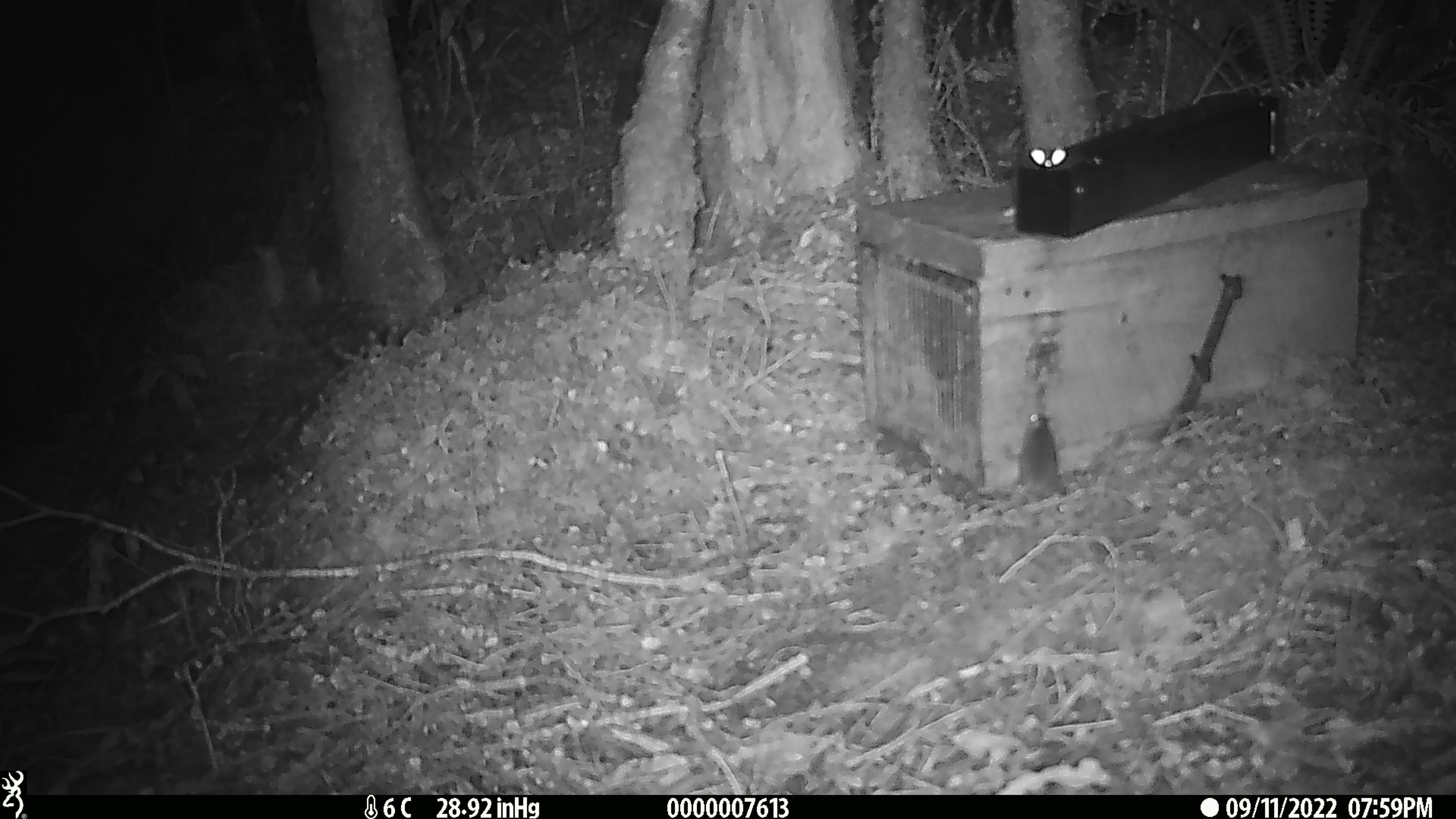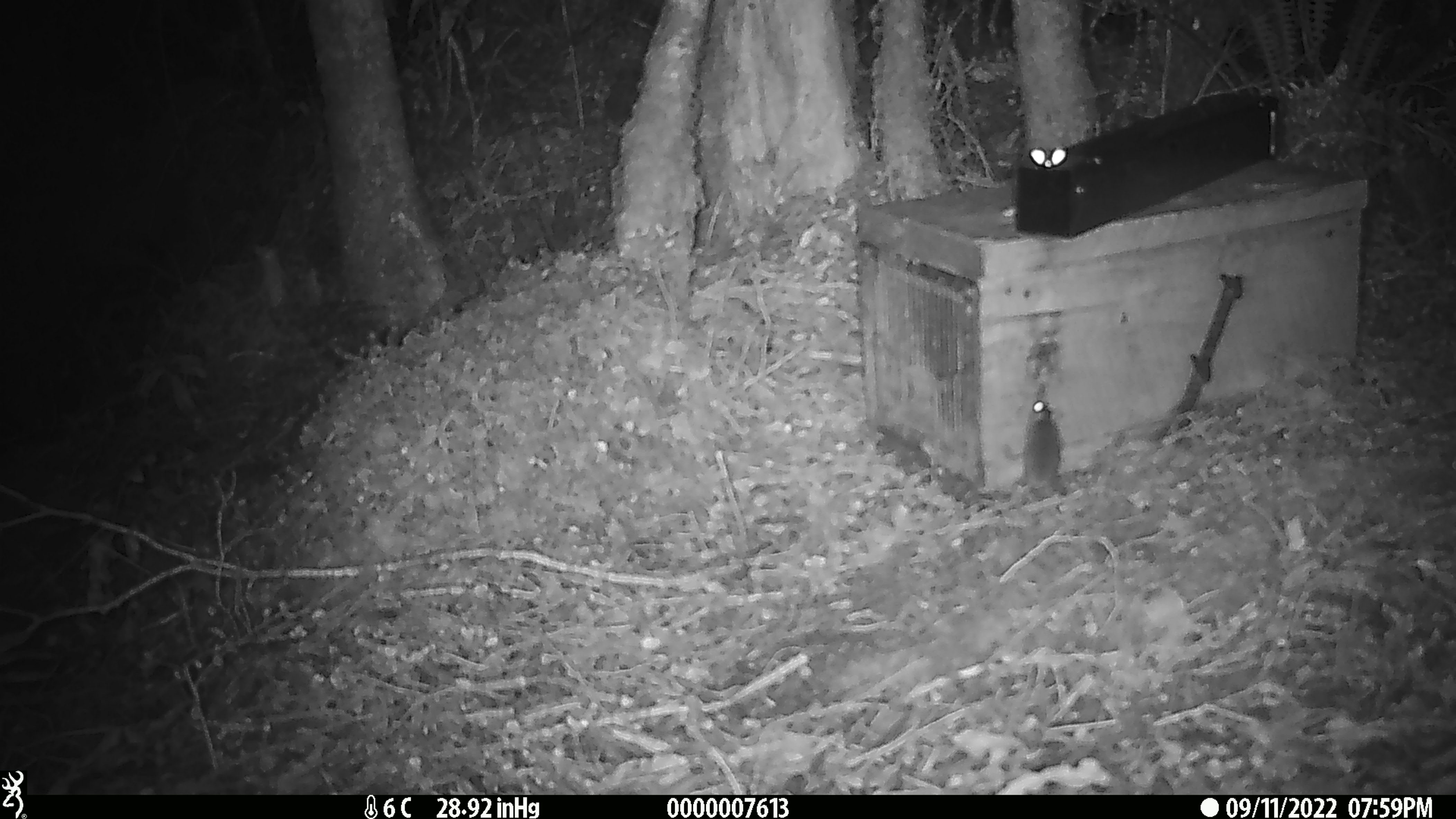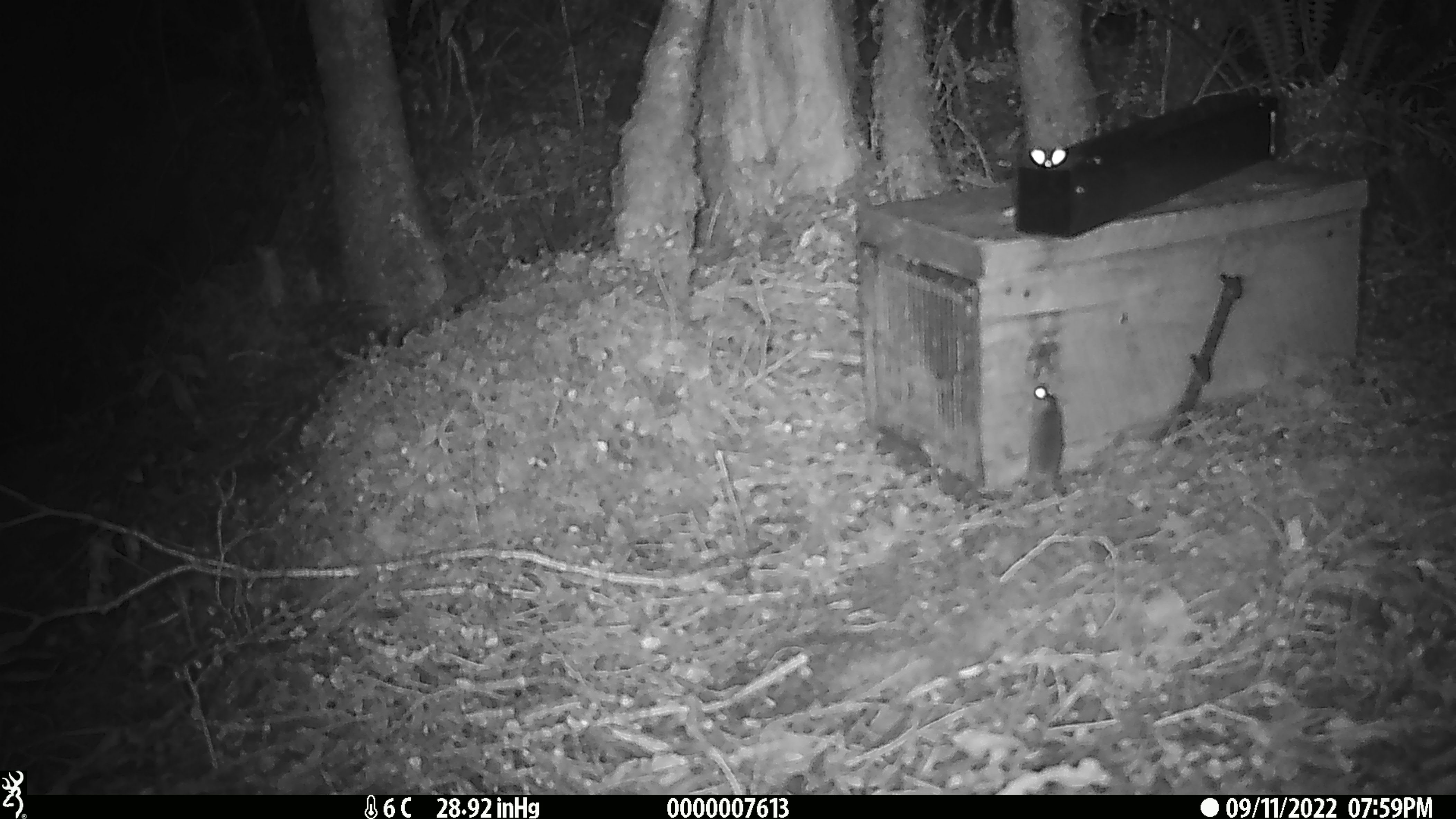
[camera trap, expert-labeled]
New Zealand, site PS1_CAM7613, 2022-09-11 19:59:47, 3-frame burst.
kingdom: Animalia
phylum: Chordata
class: Mammalia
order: Rodentia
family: Muridae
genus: Mus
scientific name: Mus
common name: mouse